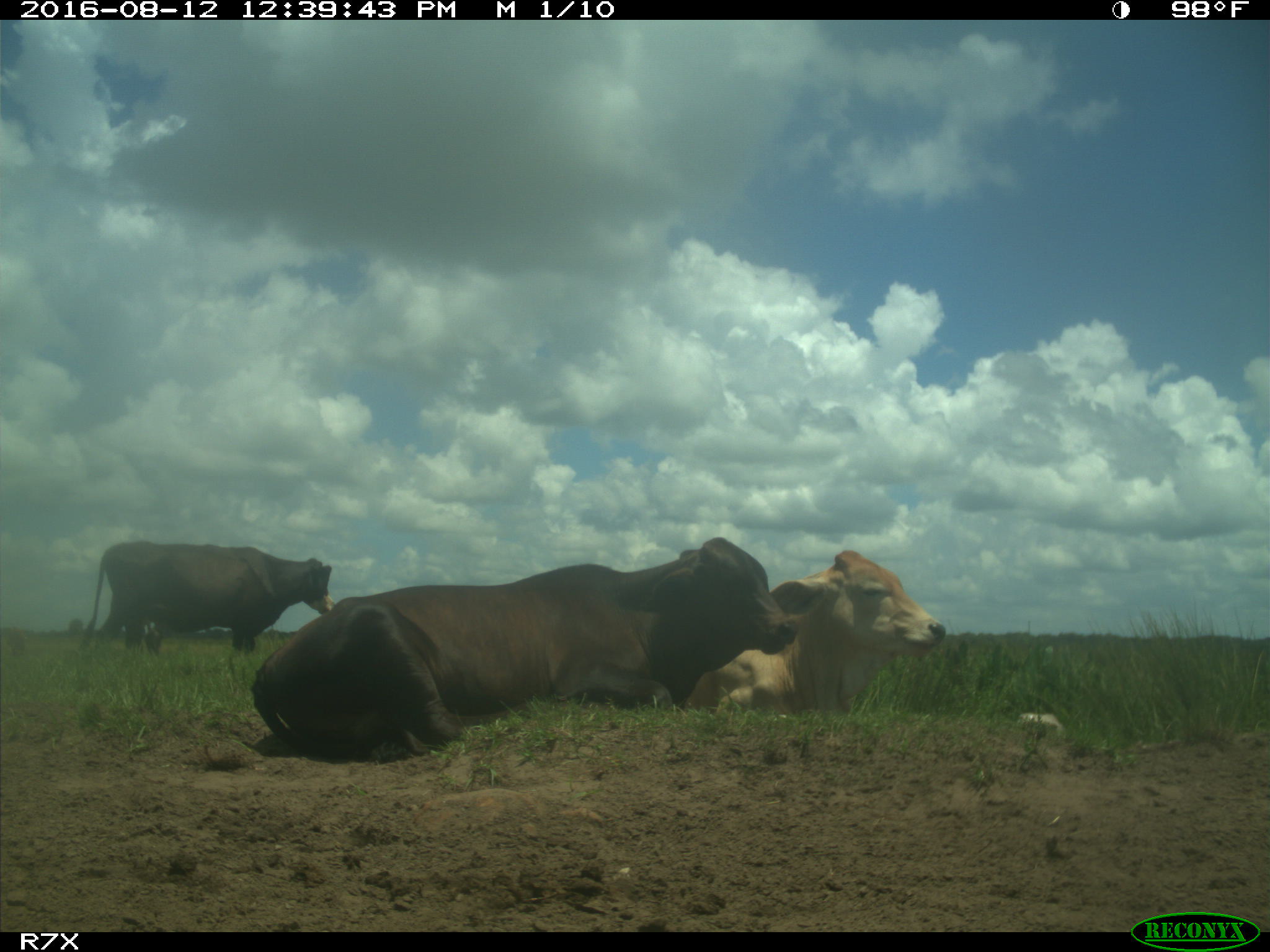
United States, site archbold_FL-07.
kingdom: Animalia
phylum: Chordata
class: Mammalia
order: Artiodactyla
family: Bovidae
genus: Bos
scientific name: Bos taurus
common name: domestic cow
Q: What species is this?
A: Bos taurus (domestic cow).